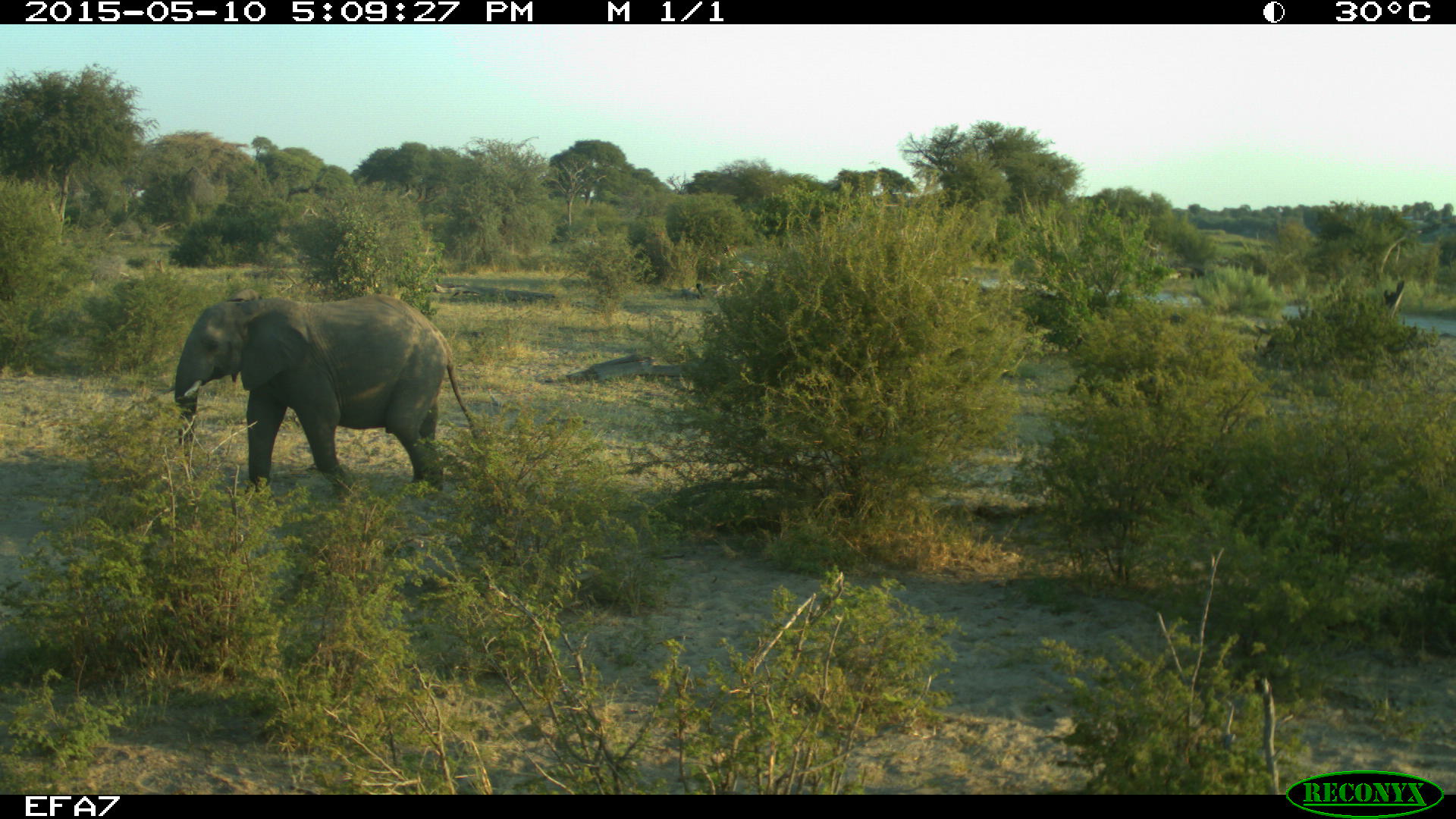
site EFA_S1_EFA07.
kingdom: Animalia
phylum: Chordata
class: Mammalia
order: Proboscidea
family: Elephantidae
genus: Loxodonta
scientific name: Loxodonta africana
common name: african bush elephant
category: elephant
Elephant (african bush elephant) (Loxodonta africana), count 1. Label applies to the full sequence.